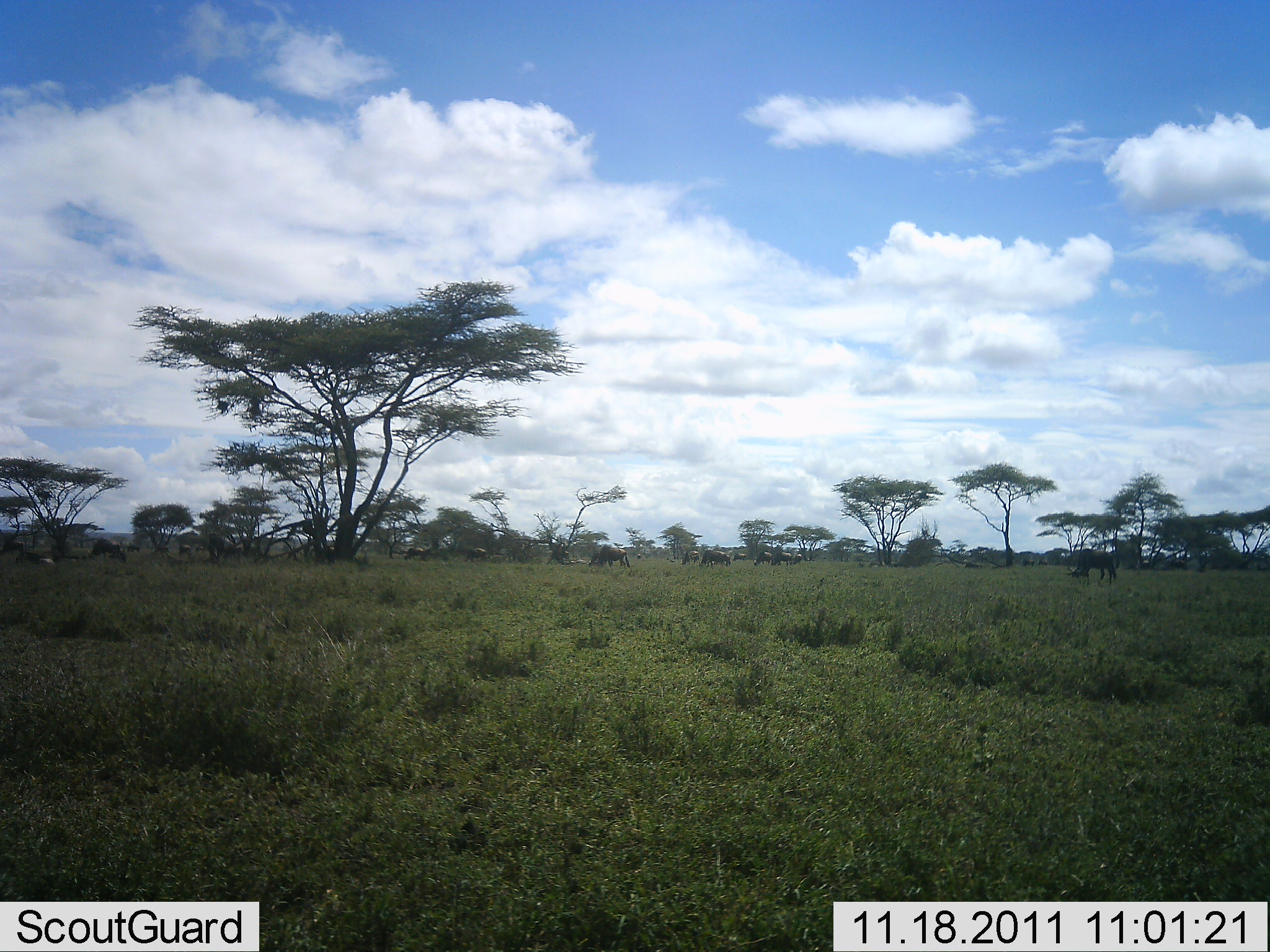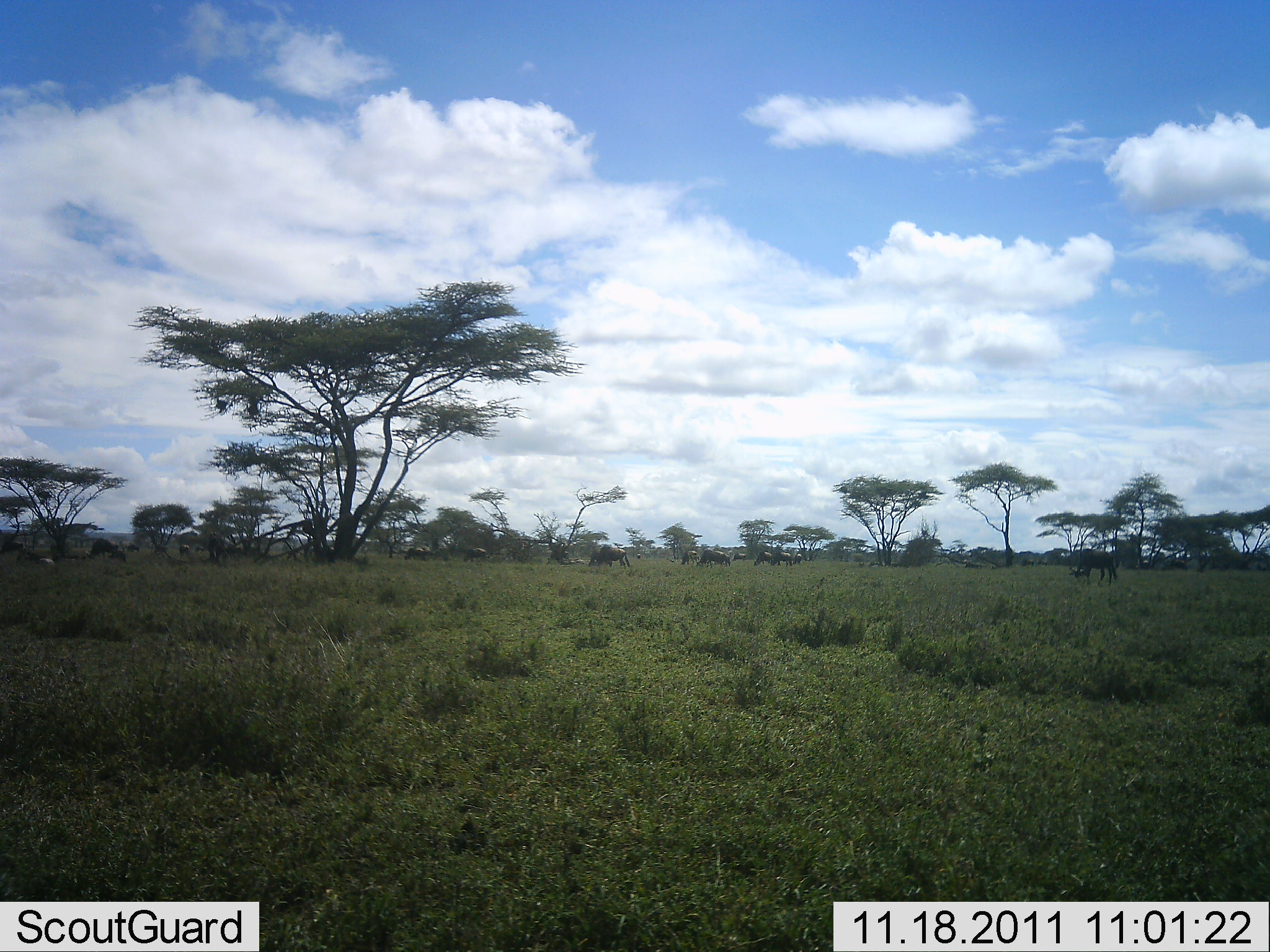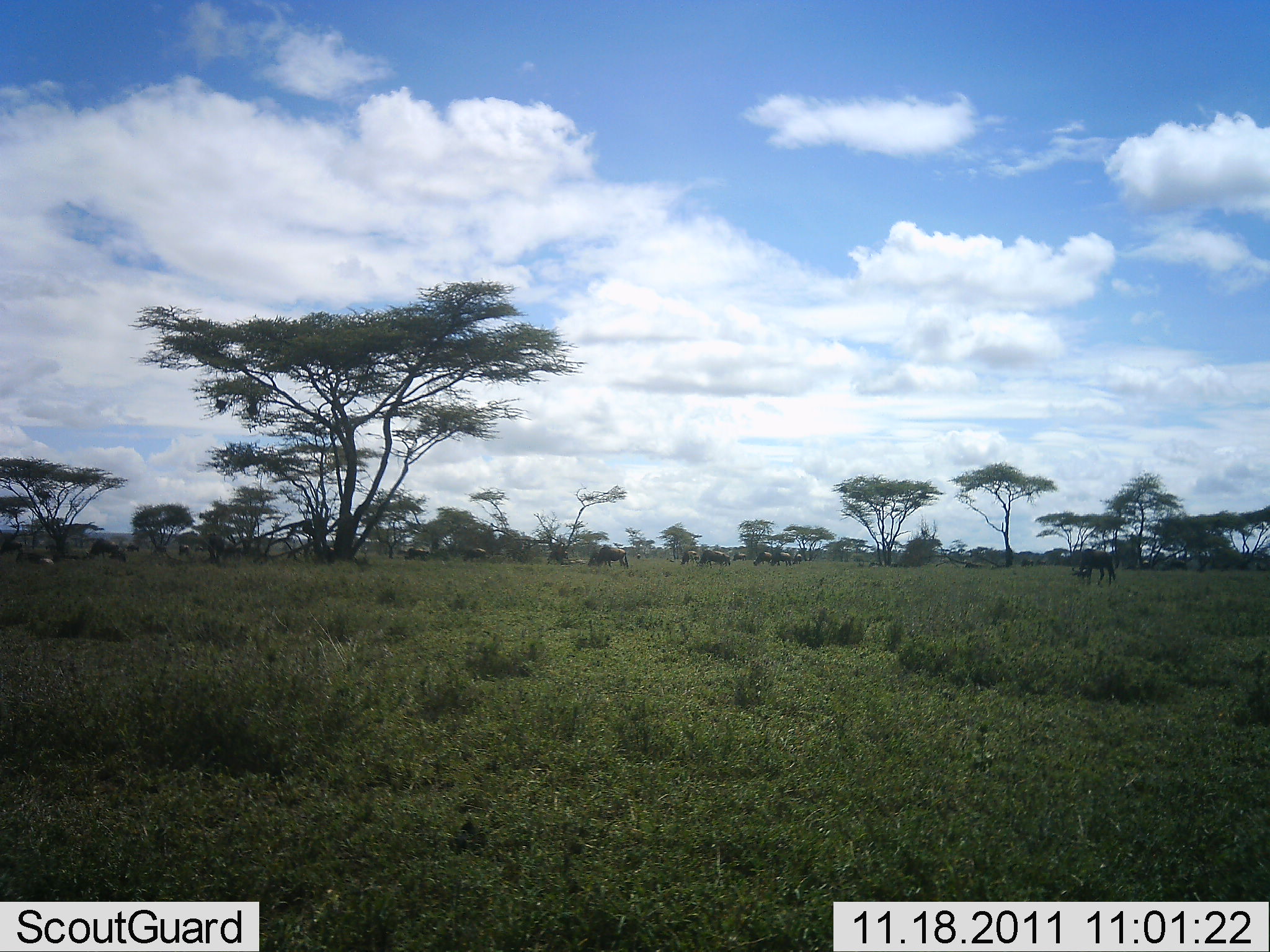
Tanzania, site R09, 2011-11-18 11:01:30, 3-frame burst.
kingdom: Animalia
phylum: Chordata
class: Mammalia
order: Artiodactyla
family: Bovidae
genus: Connochaetes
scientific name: Connochaetes taurinus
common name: blue wildebeest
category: wildebeest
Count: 11-50.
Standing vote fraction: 29%.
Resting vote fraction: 0%.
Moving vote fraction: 14%.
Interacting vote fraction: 0%.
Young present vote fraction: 0%.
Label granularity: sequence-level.